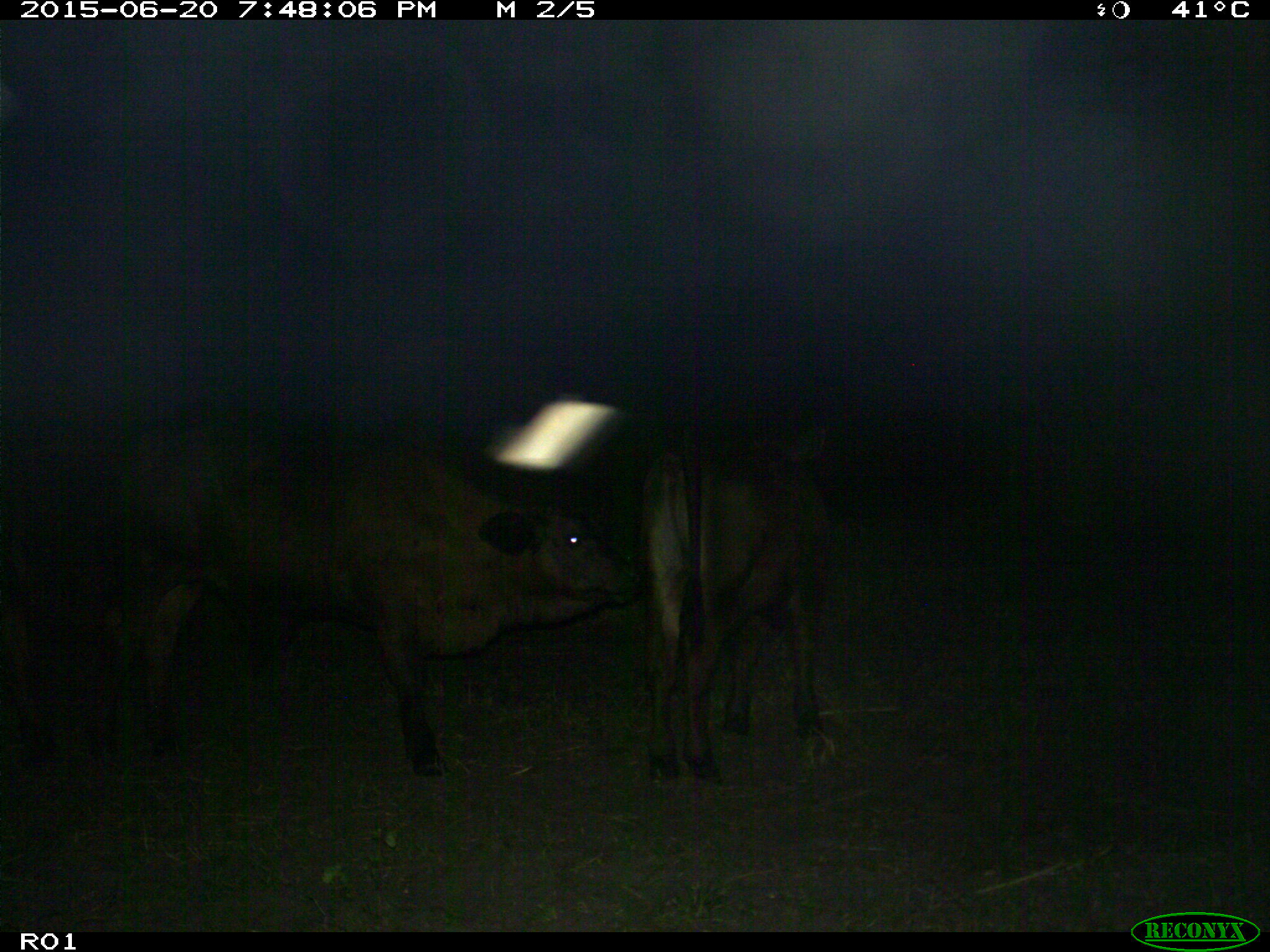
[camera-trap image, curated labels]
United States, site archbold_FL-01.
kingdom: Animalia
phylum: Chordata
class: Mammalia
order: Artiodactyla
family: Bovidae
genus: Bos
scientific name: Bos taurus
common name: domestic cow